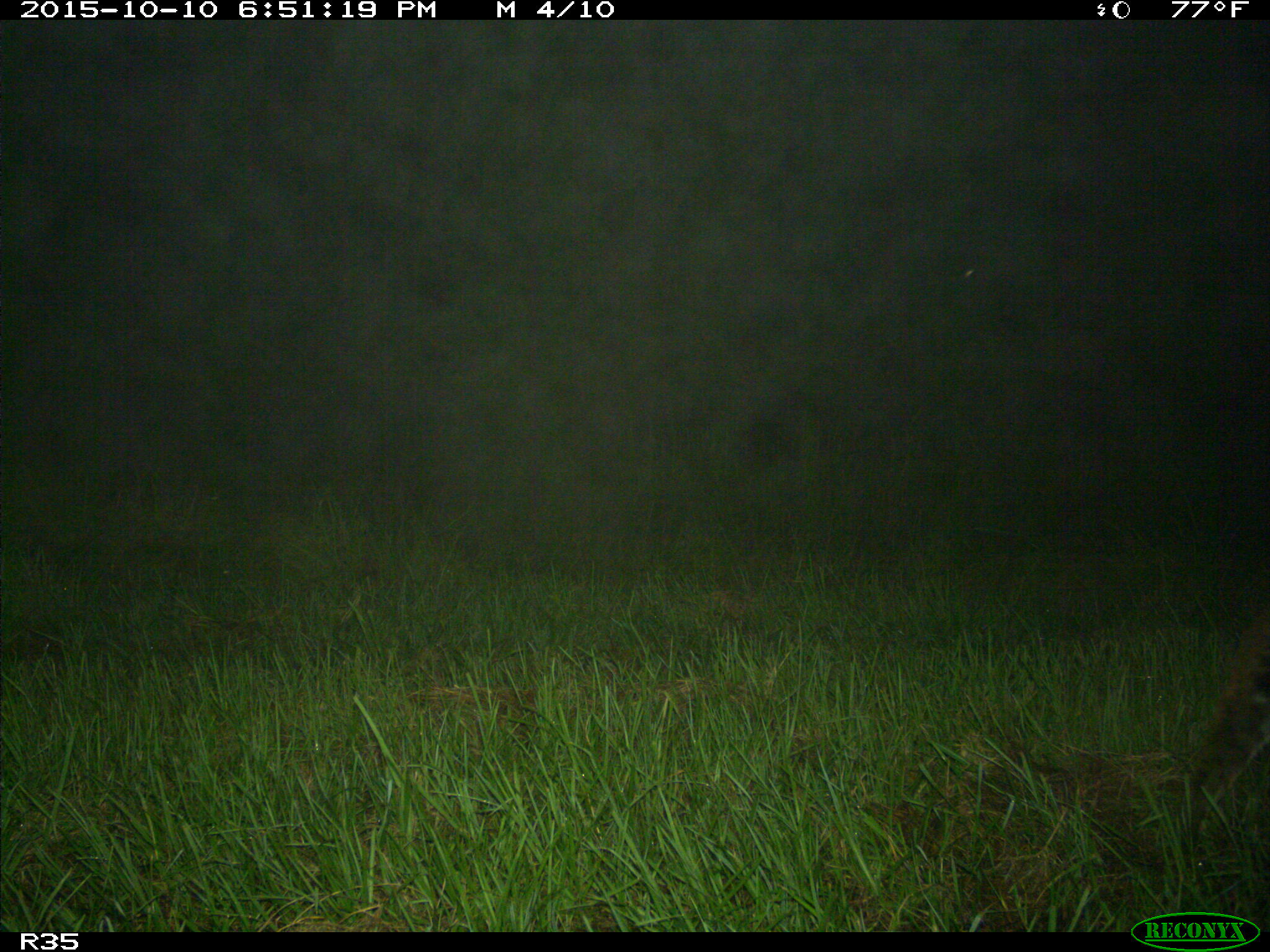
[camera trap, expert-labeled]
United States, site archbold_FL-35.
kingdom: Animalia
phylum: Chordata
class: Mammalia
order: Carnivora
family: Felidae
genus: Lynx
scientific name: Lynx rufus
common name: bobcat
Lynx rufus (bobcat).